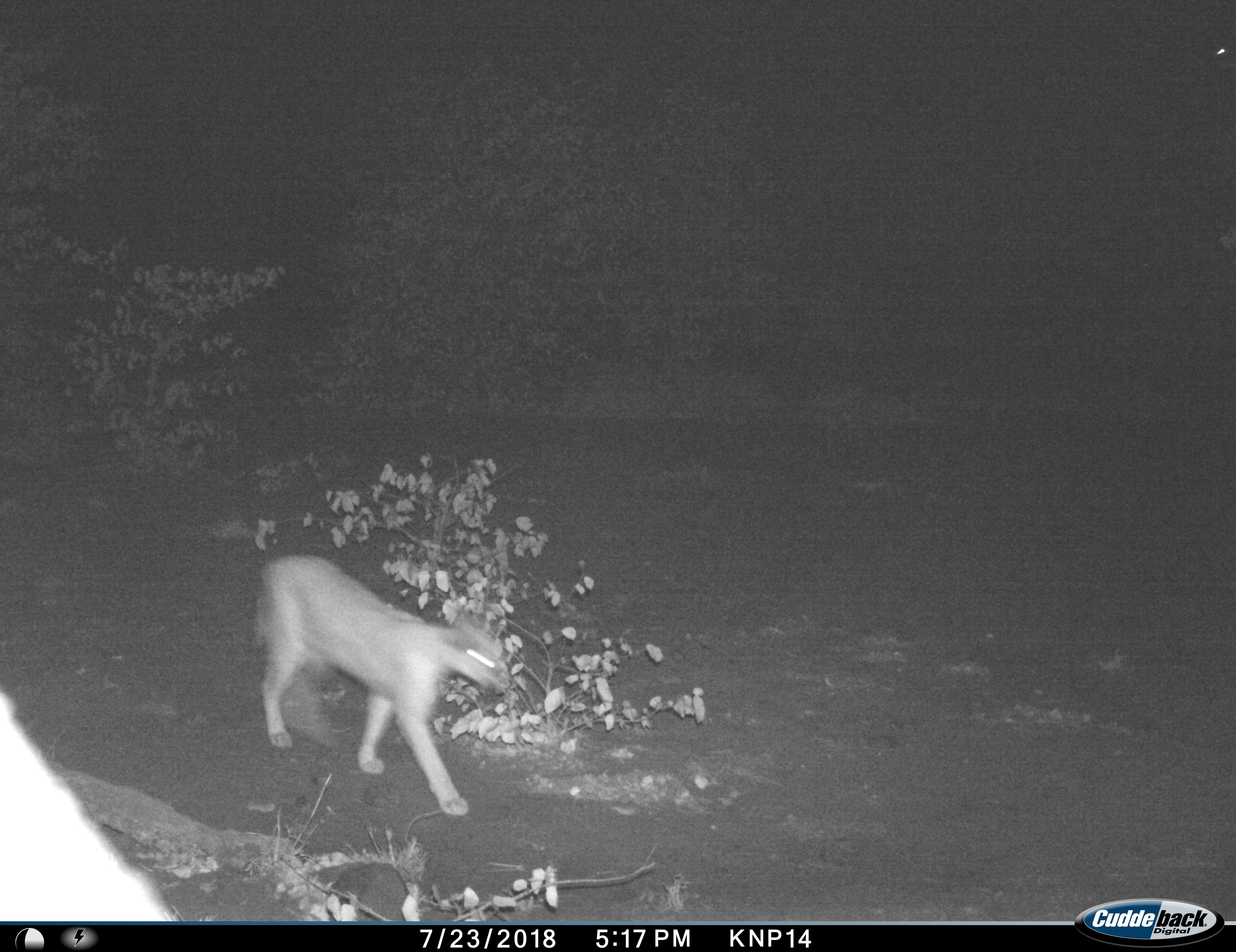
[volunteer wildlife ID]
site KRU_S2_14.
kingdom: Animalia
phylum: Chordata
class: Mammalia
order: Carnivora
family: Felidae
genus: Caracal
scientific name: Caracal caracal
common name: caracal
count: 1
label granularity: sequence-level